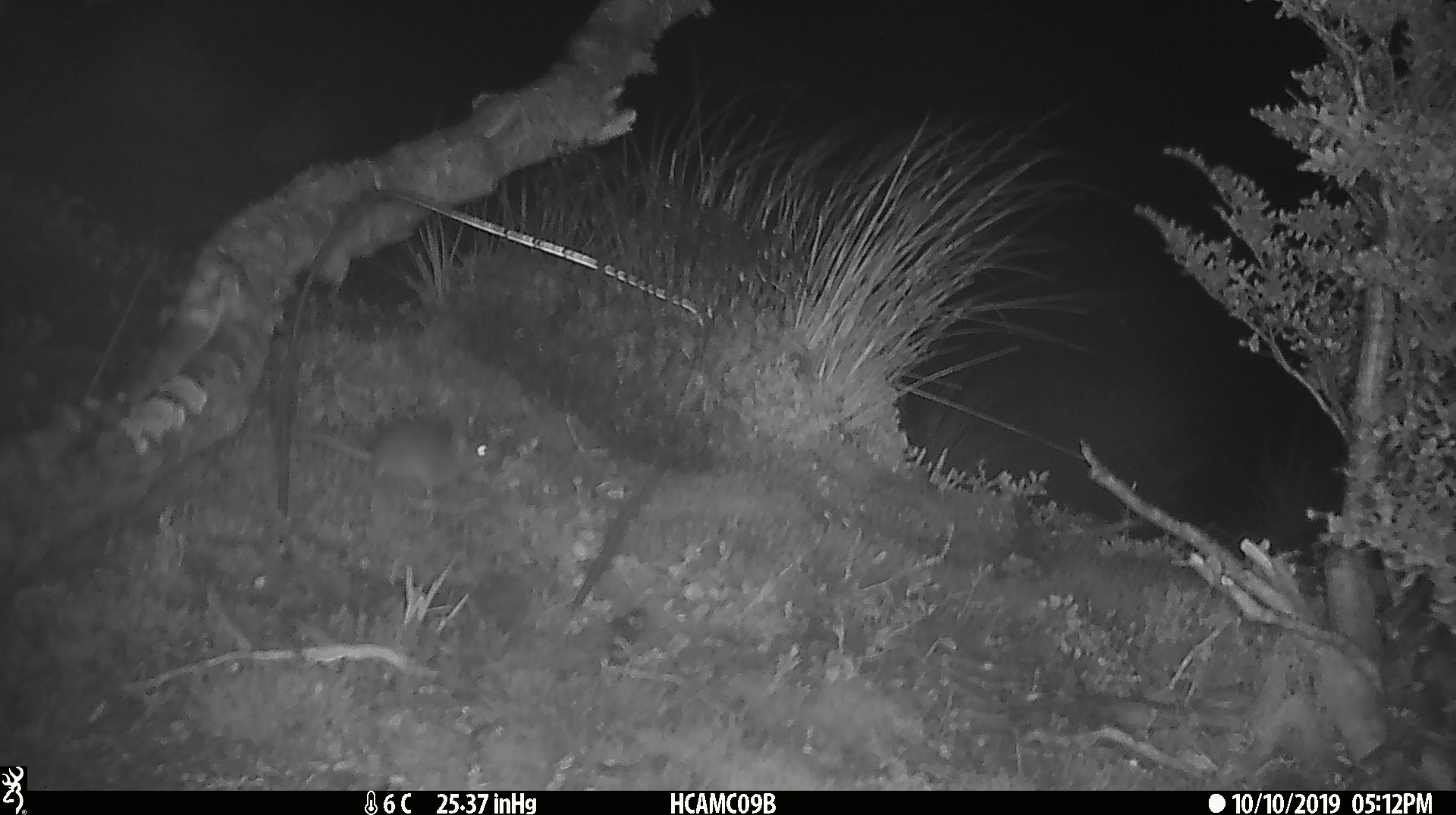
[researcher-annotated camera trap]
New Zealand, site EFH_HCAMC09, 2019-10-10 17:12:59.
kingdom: Animalia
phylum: Chordata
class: Mammalia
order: Rodentia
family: Muridae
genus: Mus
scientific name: Mus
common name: mouse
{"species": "mouse (Mus)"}